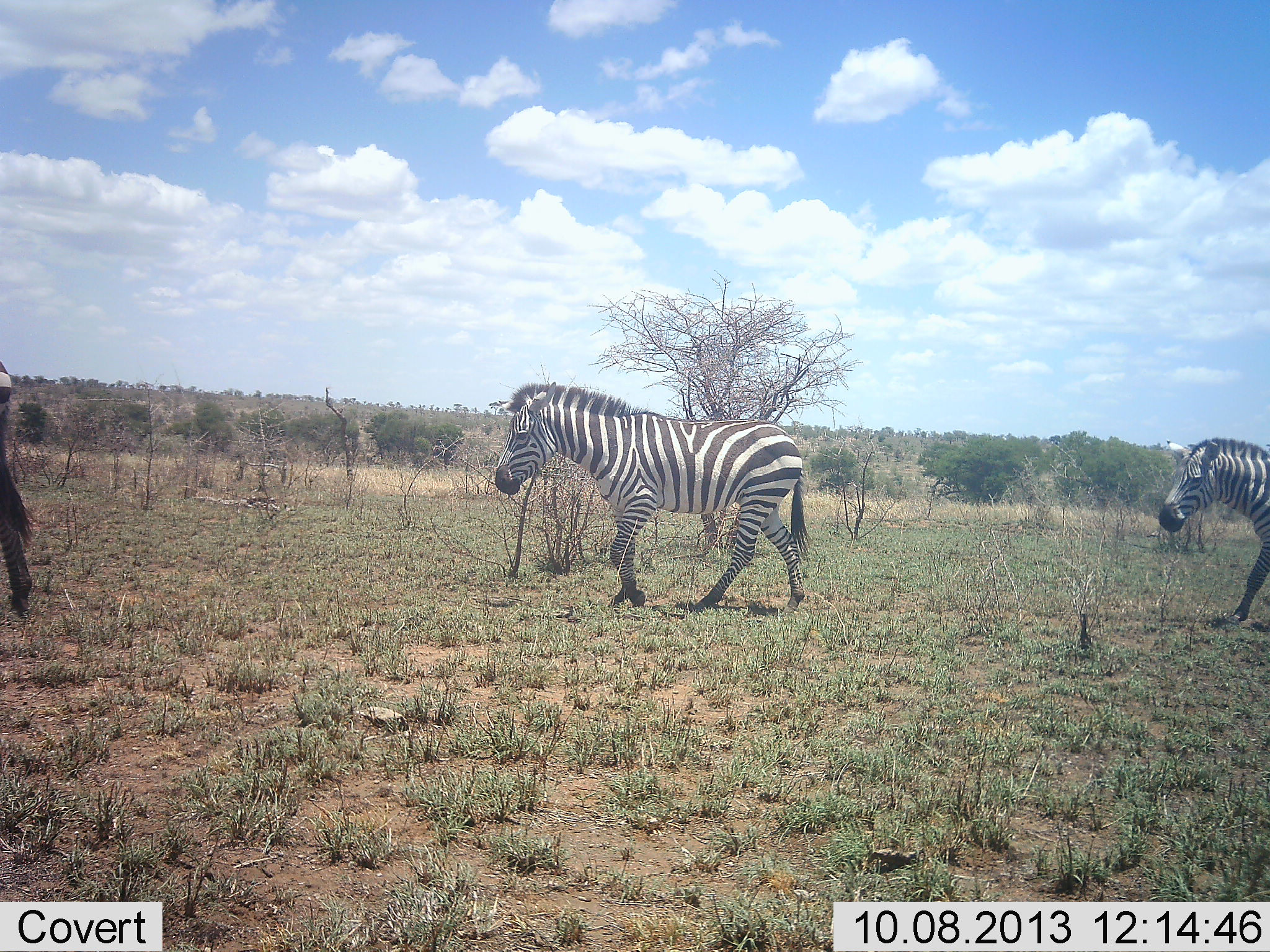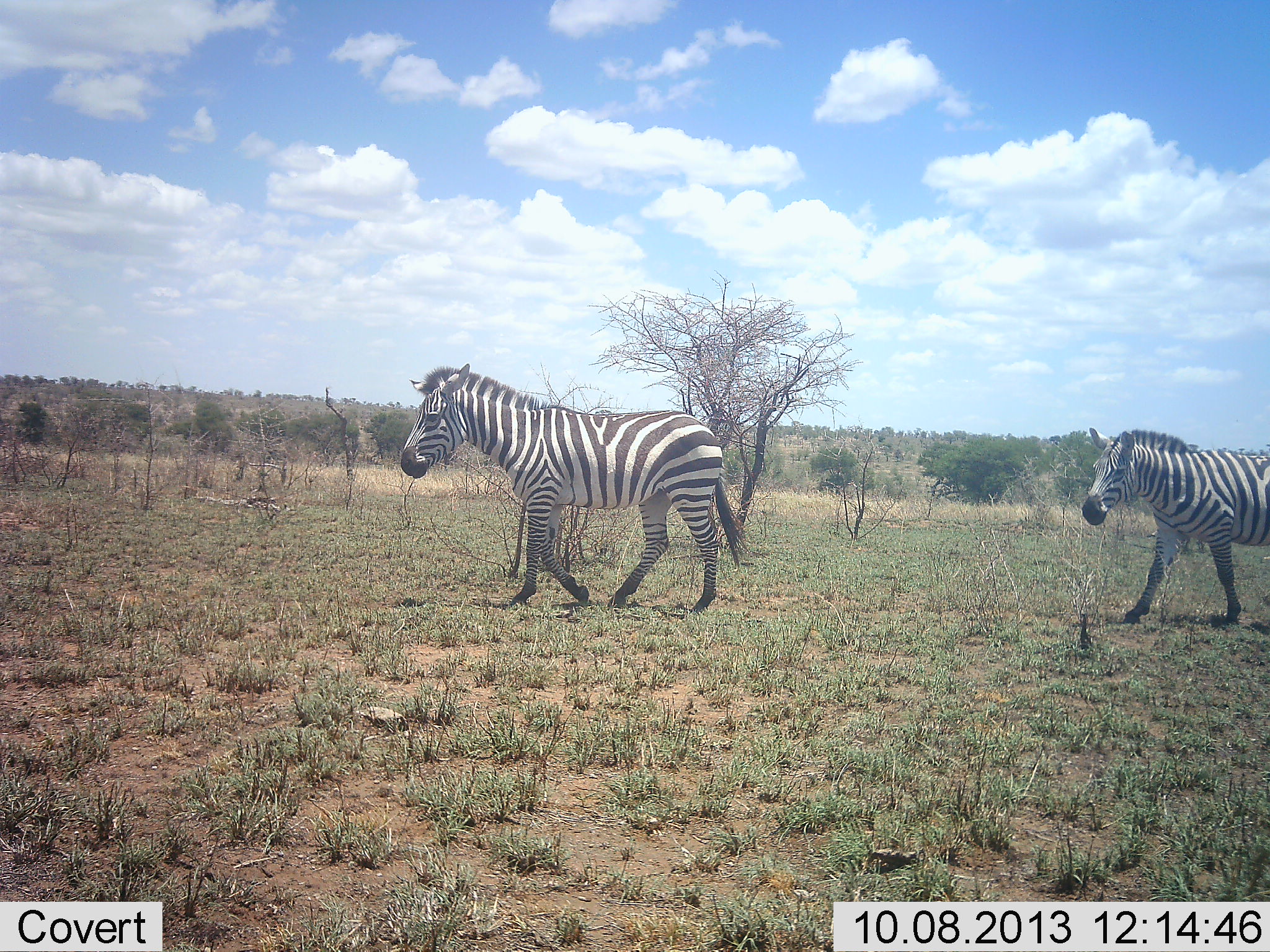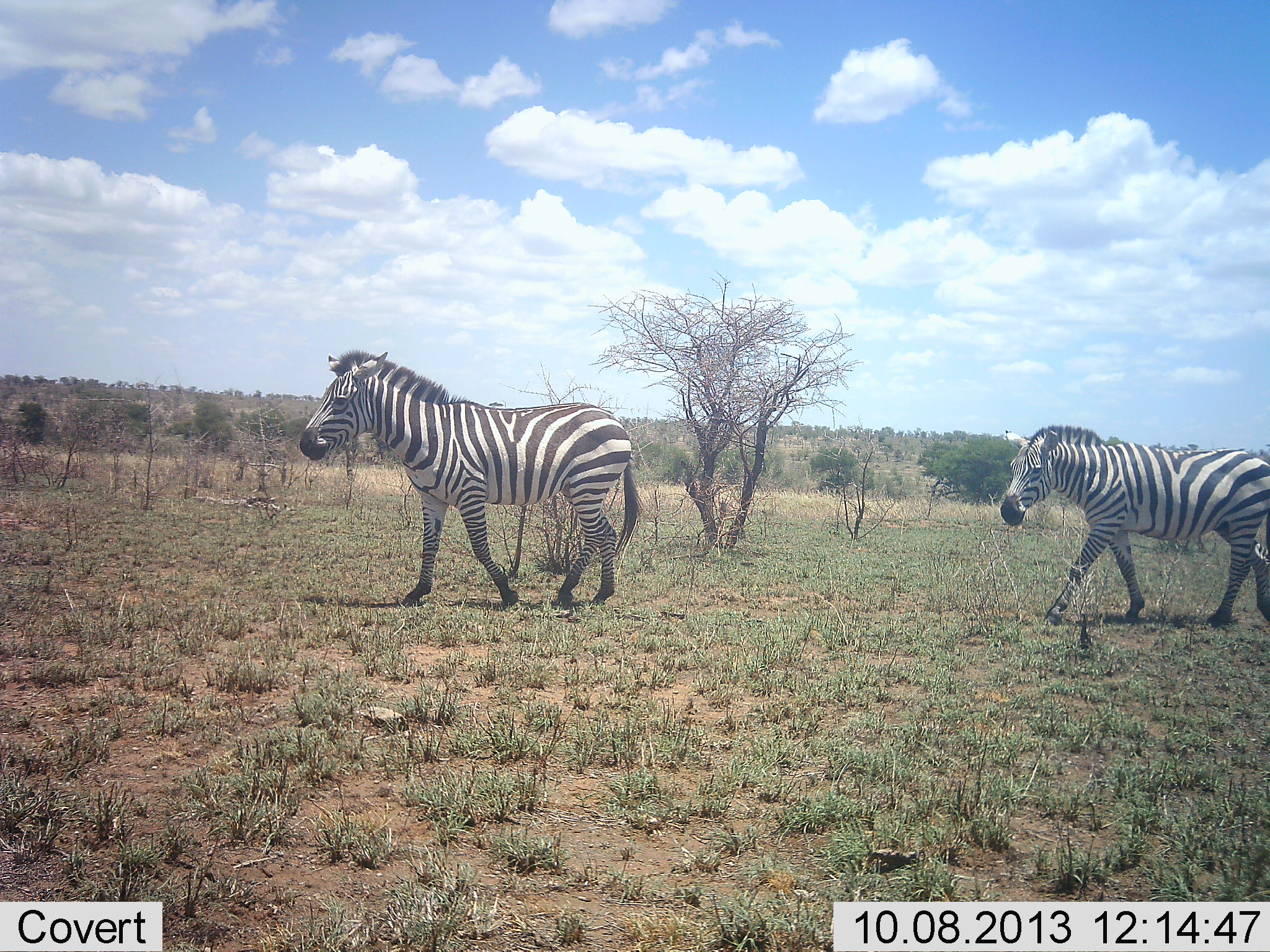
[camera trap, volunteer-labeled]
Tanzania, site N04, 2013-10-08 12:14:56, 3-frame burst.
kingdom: Animalia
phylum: Chordata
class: Mammalia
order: Perissodactyla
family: Equidae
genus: Equus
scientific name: Equus quagga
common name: plains zebra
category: zebra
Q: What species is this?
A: Zebra (plains zebra) (Equus quagga).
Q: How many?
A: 3.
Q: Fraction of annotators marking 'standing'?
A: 0%.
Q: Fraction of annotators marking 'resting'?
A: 0%.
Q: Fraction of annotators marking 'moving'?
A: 100%.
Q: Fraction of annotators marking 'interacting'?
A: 0%.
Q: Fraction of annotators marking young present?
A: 0%.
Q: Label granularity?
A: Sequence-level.